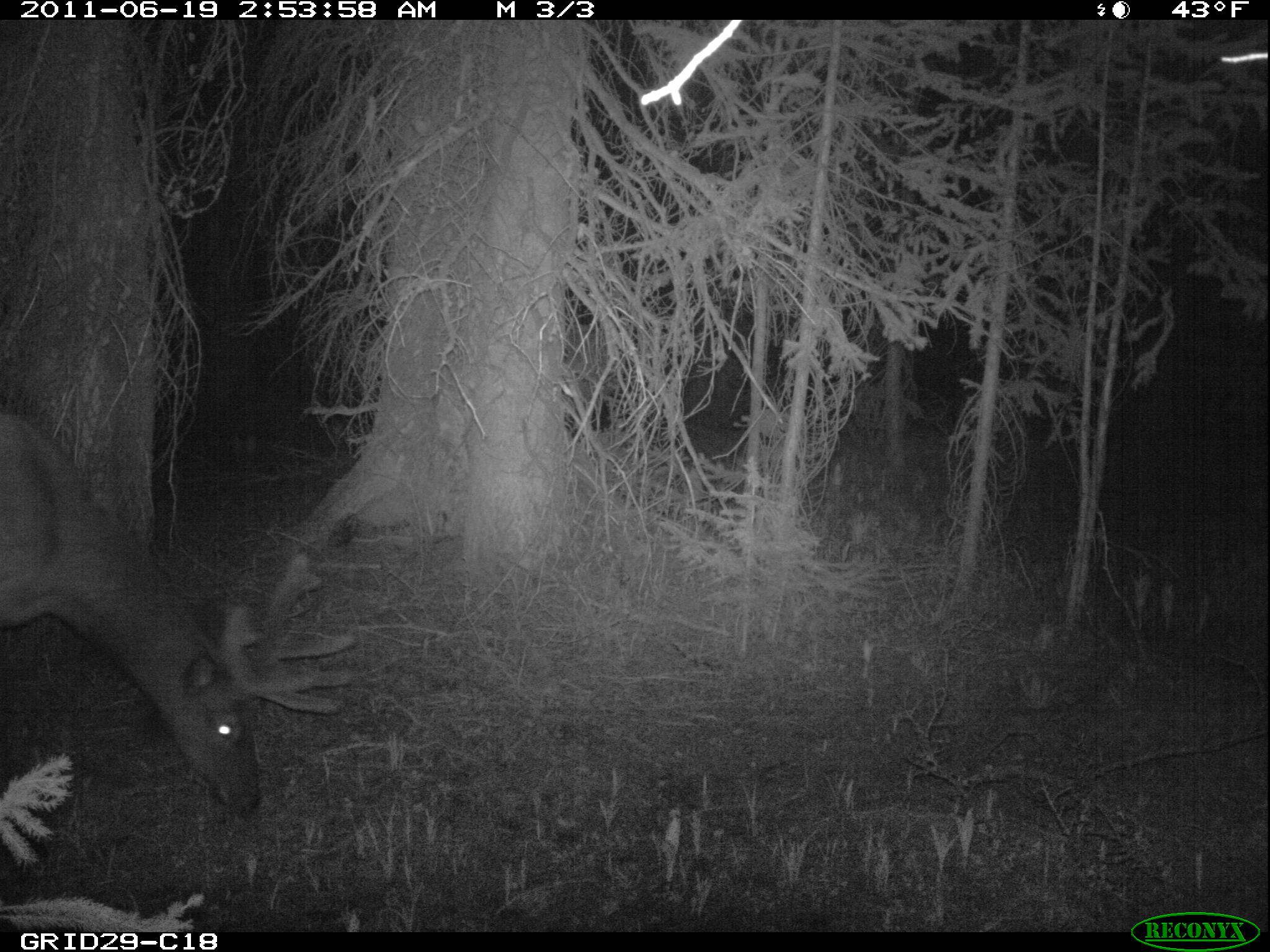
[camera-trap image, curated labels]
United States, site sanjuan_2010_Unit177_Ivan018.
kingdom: Animalia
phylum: Chordata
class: Mammalia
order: Artiodactyla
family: Cervidae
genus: Cervus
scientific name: Cervus elaphus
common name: red deer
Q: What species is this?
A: Cervus elaphus (red deer).